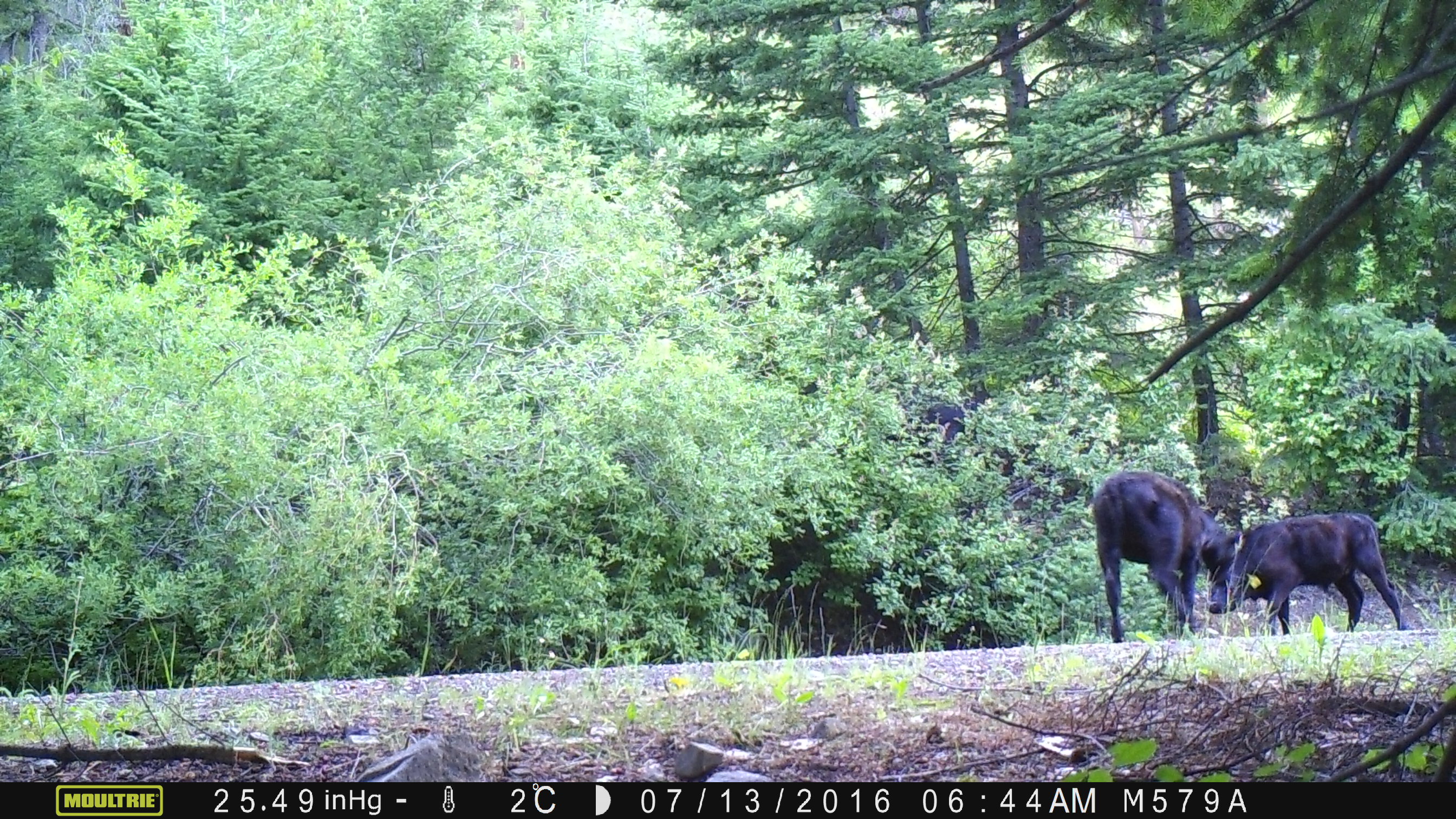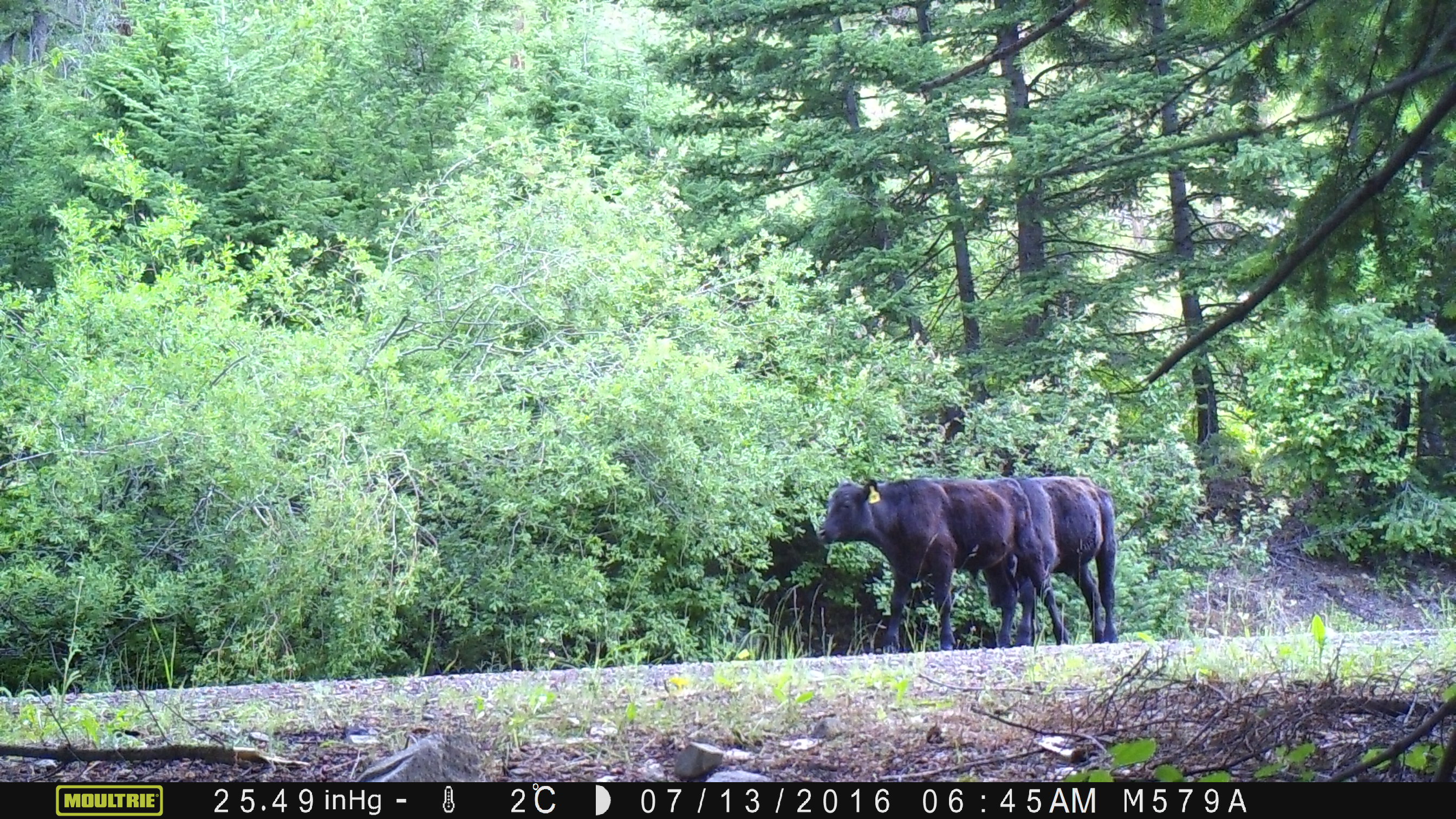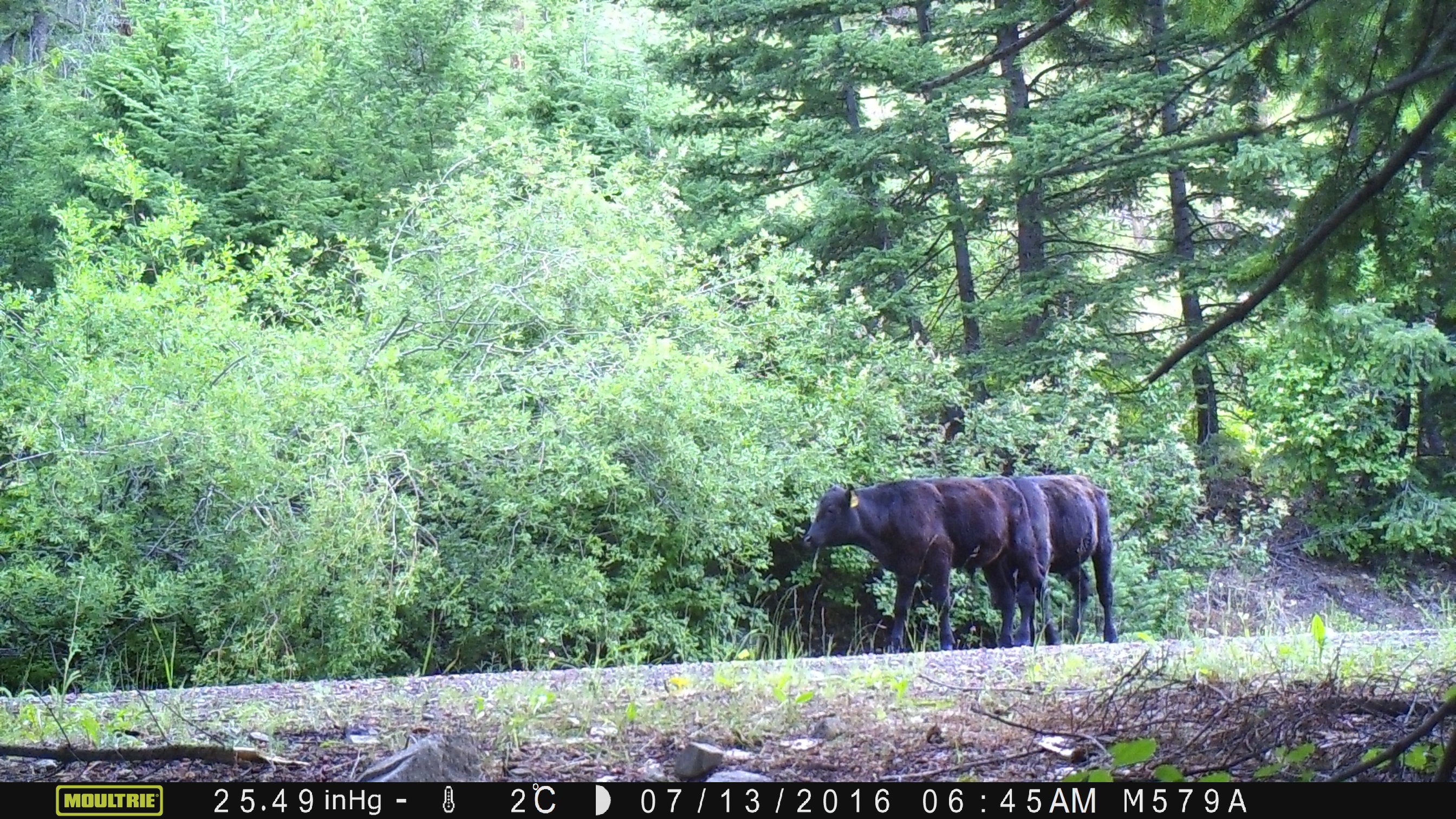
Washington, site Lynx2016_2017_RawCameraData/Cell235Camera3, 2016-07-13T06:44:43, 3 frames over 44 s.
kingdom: Animalia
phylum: Chordata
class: Mammalia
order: Artiodactyla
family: Bovidae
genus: Bos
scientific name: Bos taurus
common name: domestic cattle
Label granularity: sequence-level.